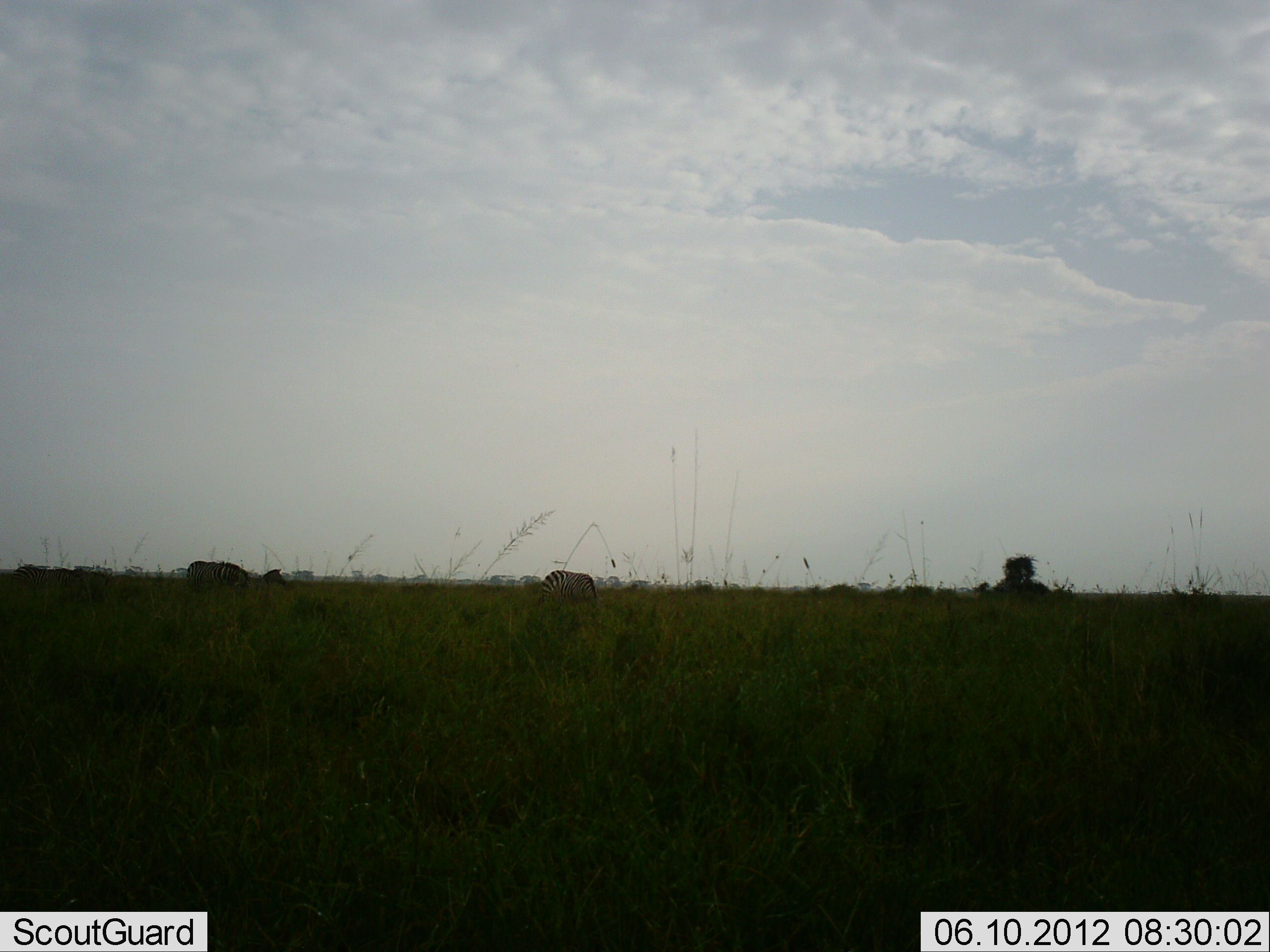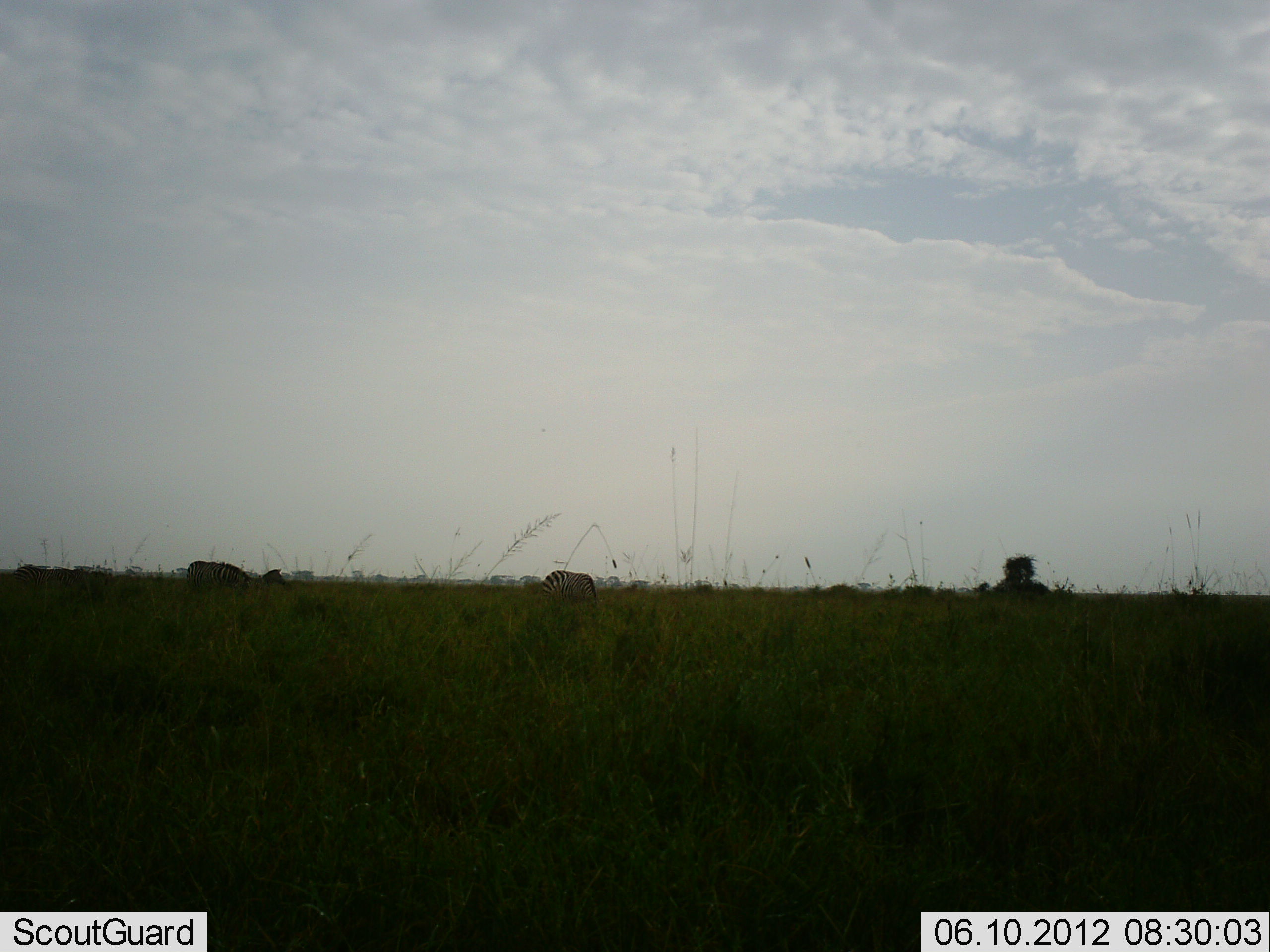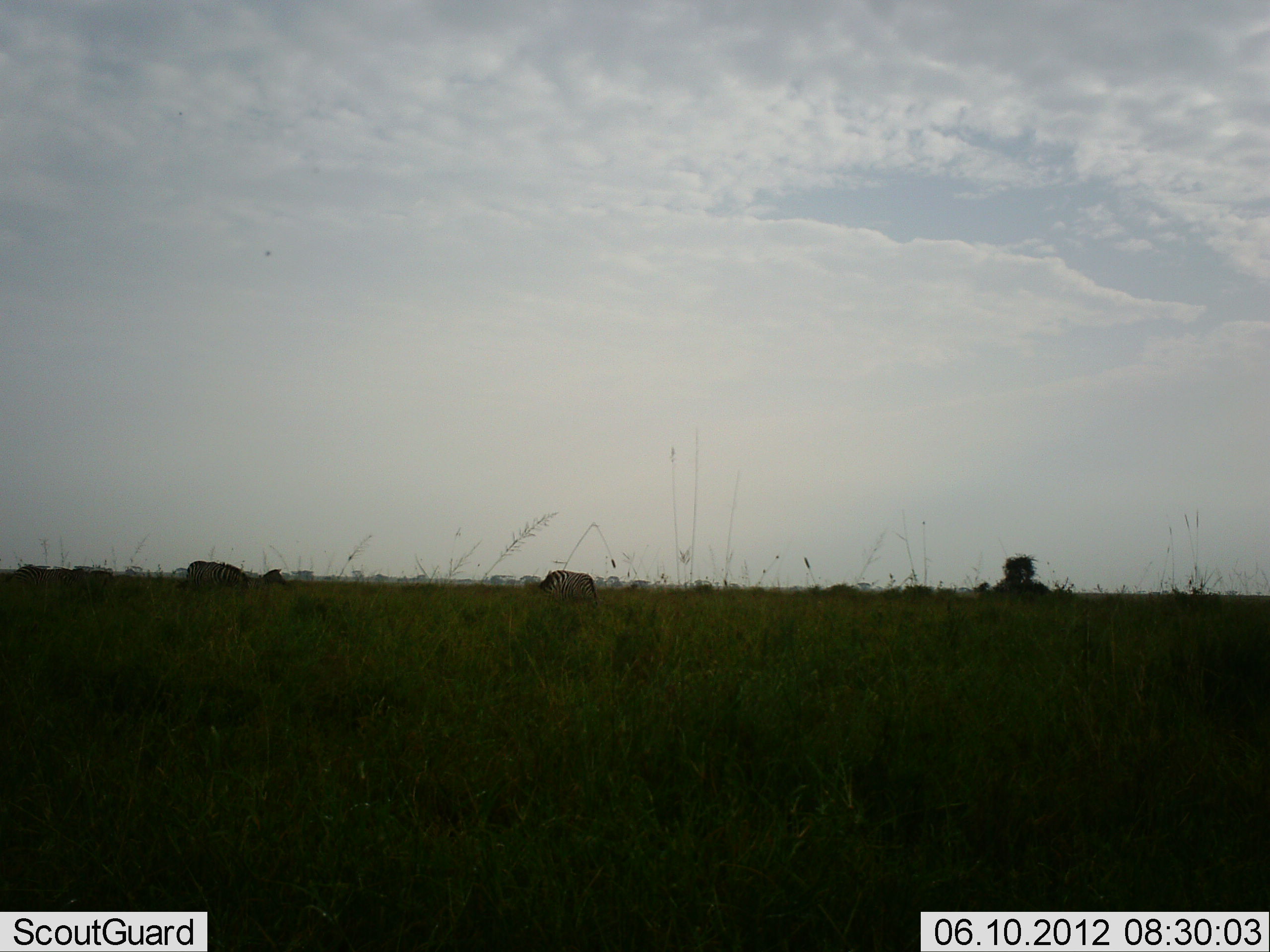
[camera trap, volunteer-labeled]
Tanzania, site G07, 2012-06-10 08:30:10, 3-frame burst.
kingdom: Animalia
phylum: Chordata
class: Mammalia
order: Perissodactyla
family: Equidae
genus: Equus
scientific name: Equus quagga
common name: plains zebra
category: zebra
Zebra (plains zebra) (Equus quagga), count 2. Behavior (volunteer vote fractions): standing 10%, resting 0%, moving 0%, interacting 0%. Young present (vote fraction): 0%. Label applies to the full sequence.